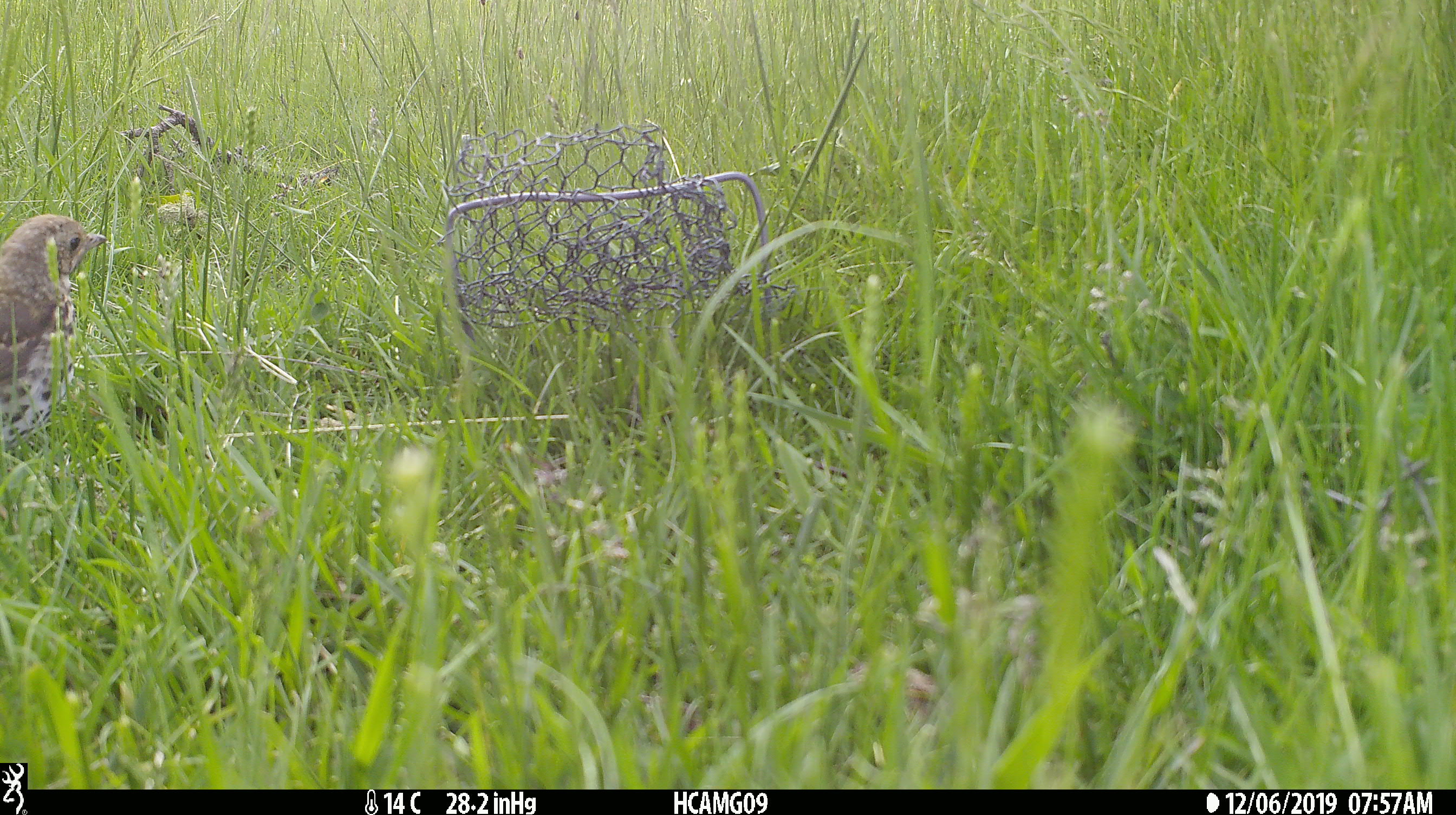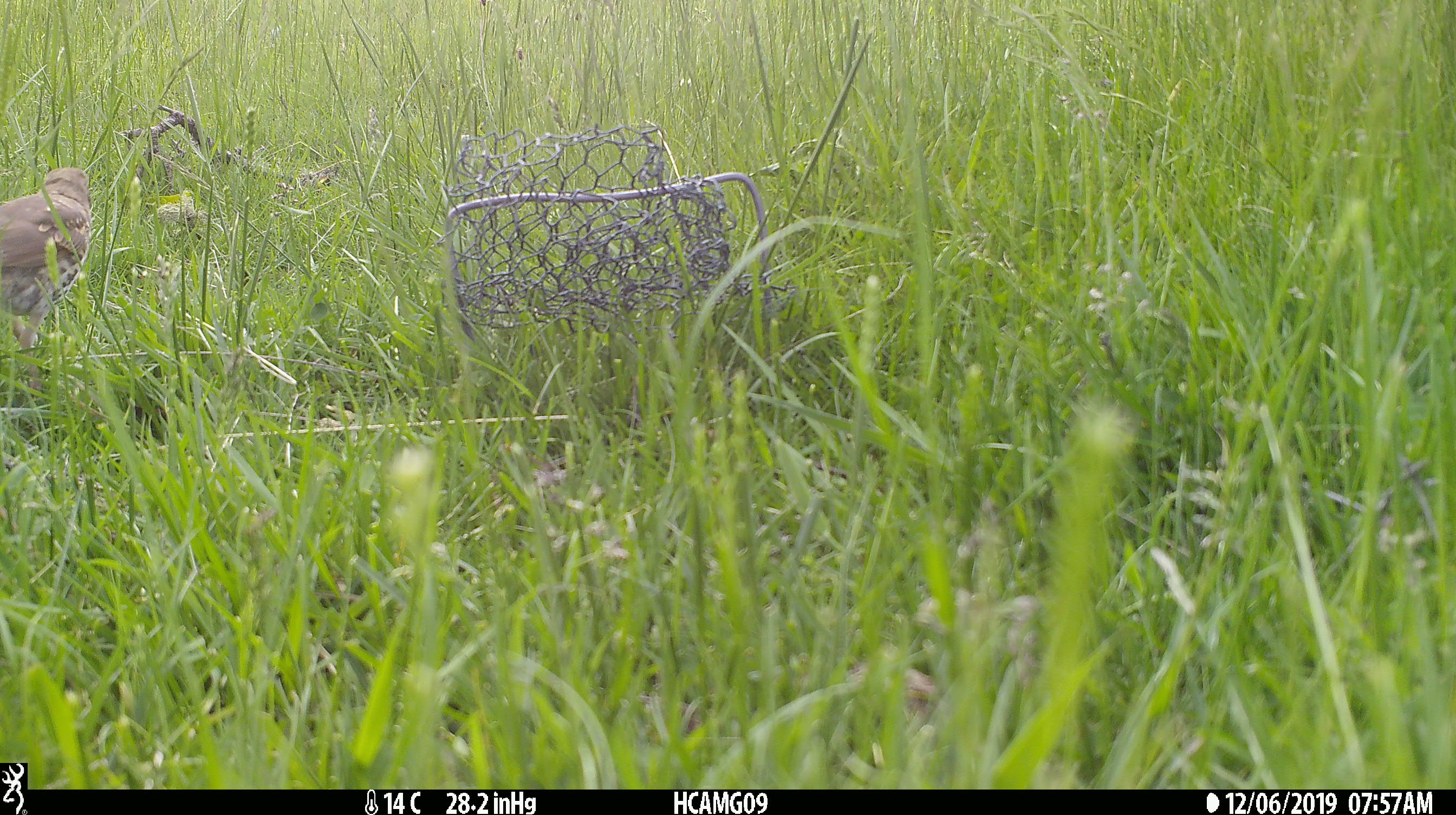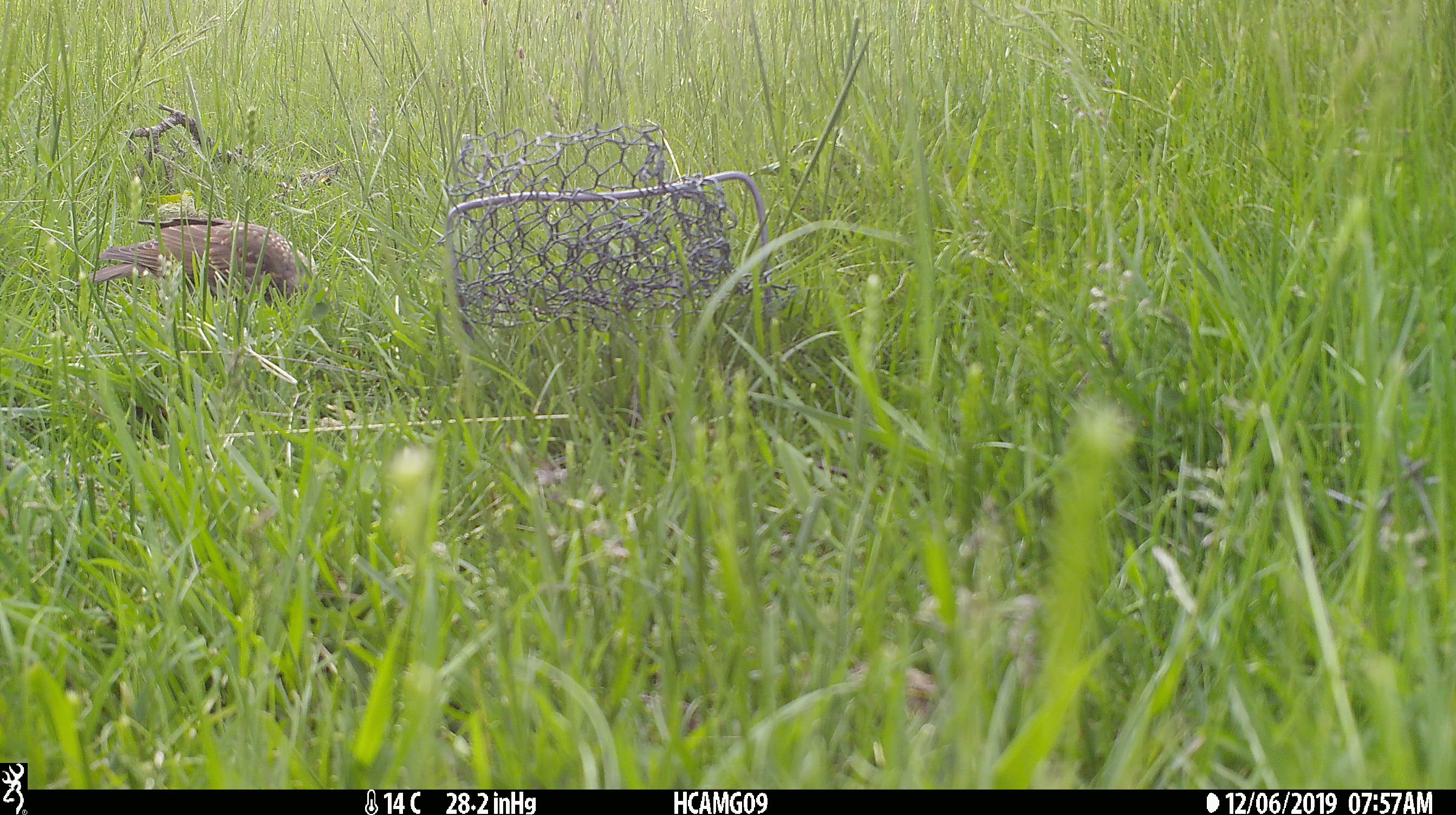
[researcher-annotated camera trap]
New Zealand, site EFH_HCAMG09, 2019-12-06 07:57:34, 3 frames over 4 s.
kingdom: Animalia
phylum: Chordata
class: Aves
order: Passeriformes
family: Turdidae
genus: Turdus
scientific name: Turdus philomelos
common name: song thrush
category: thrush